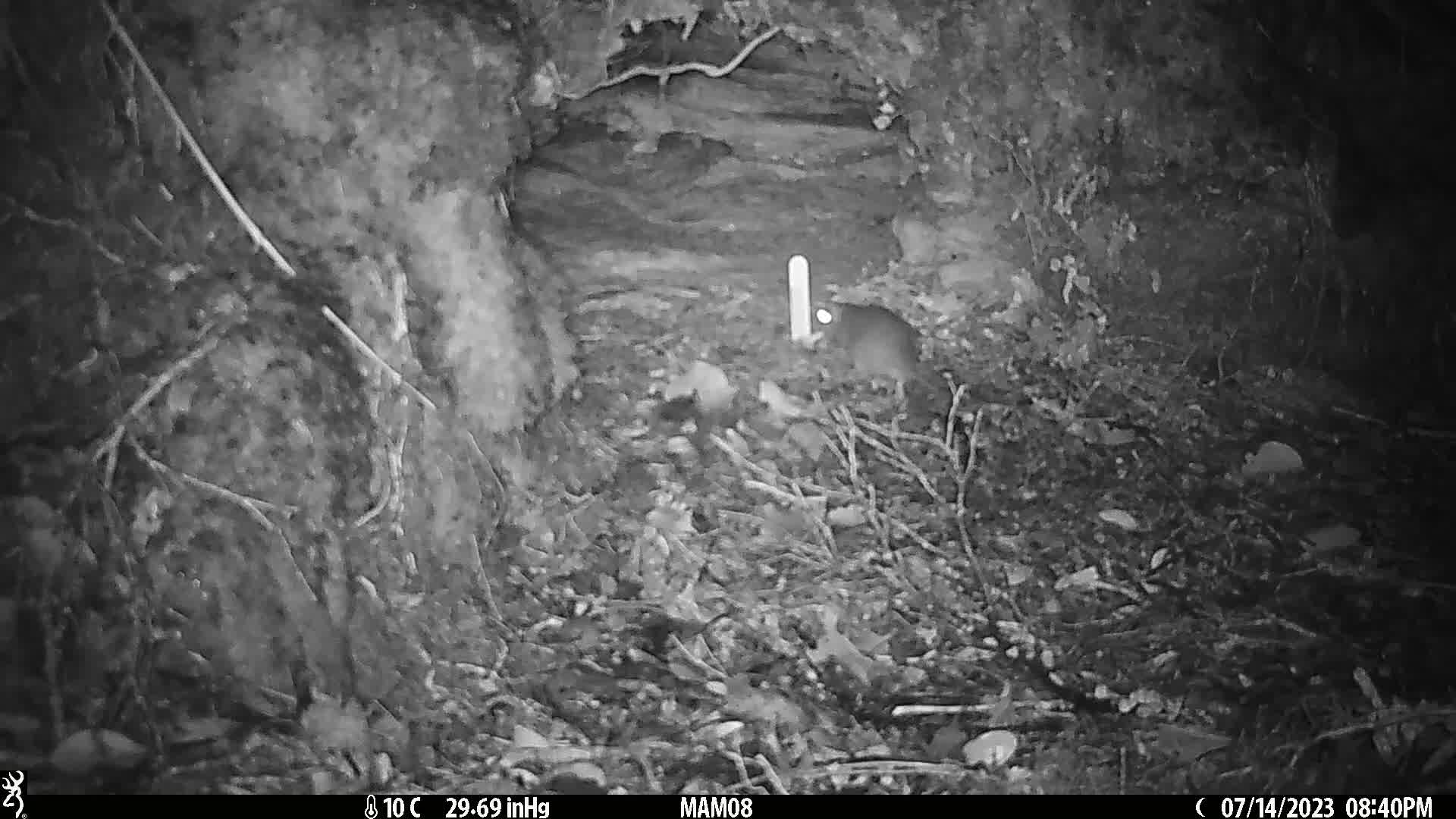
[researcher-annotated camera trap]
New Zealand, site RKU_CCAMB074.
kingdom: Animalia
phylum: Chordata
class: Mammalia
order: Rodentia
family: Muridae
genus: Rattus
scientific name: Rattus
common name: rat